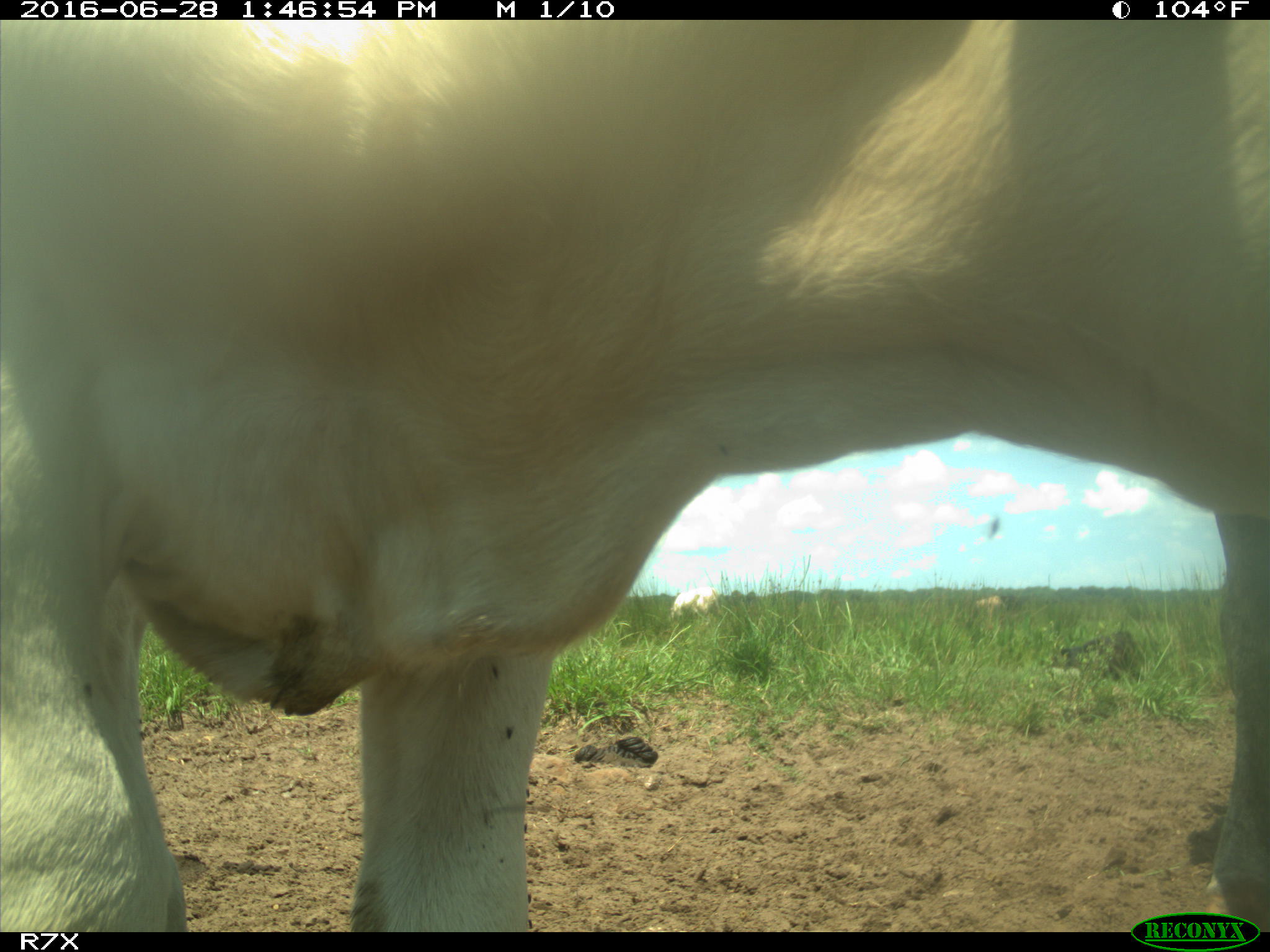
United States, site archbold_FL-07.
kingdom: Animalia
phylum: Chordata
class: Mammalia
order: Artiodactyla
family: Bovidae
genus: Bos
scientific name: Bos taurus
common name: domestic cow